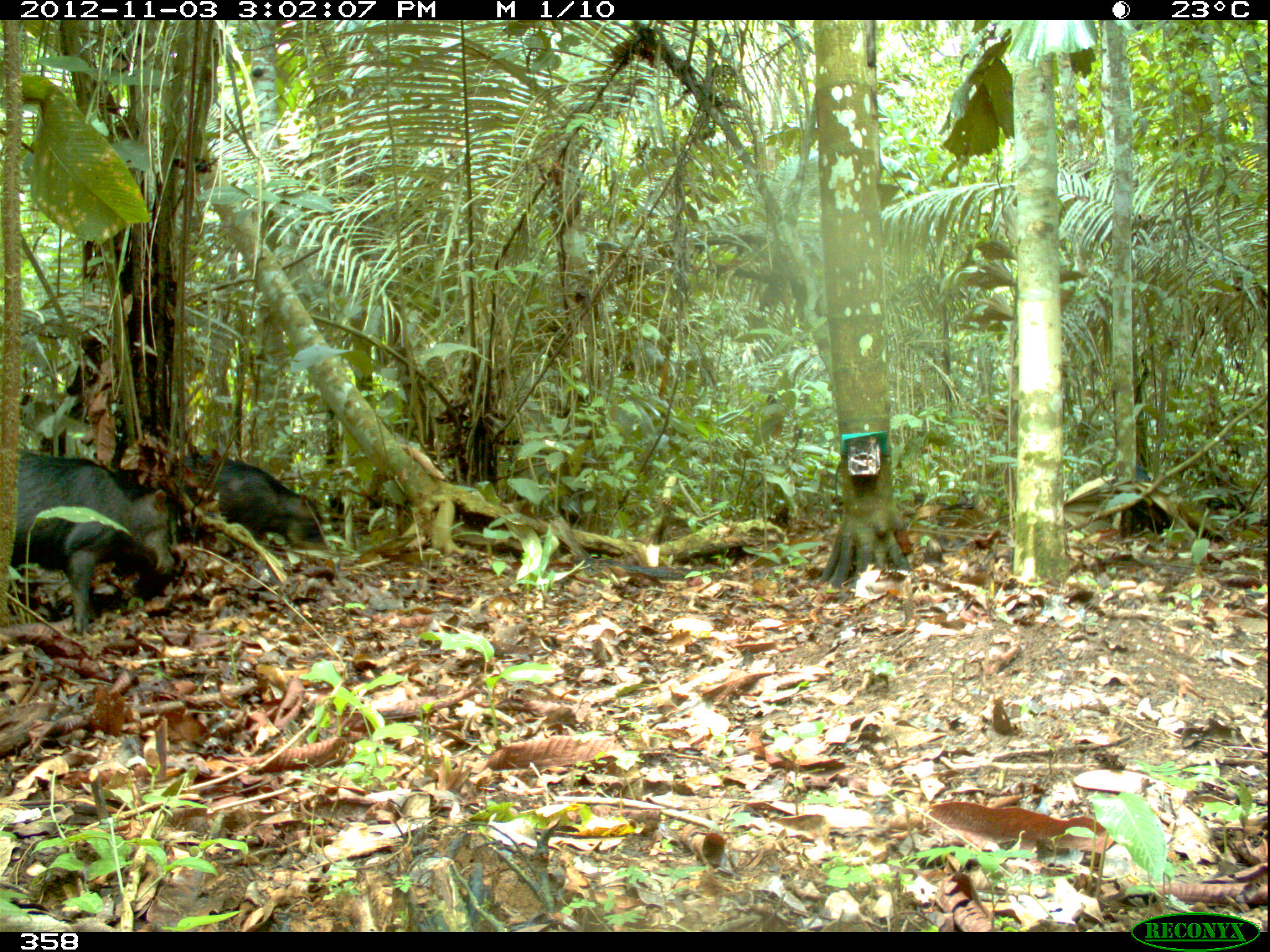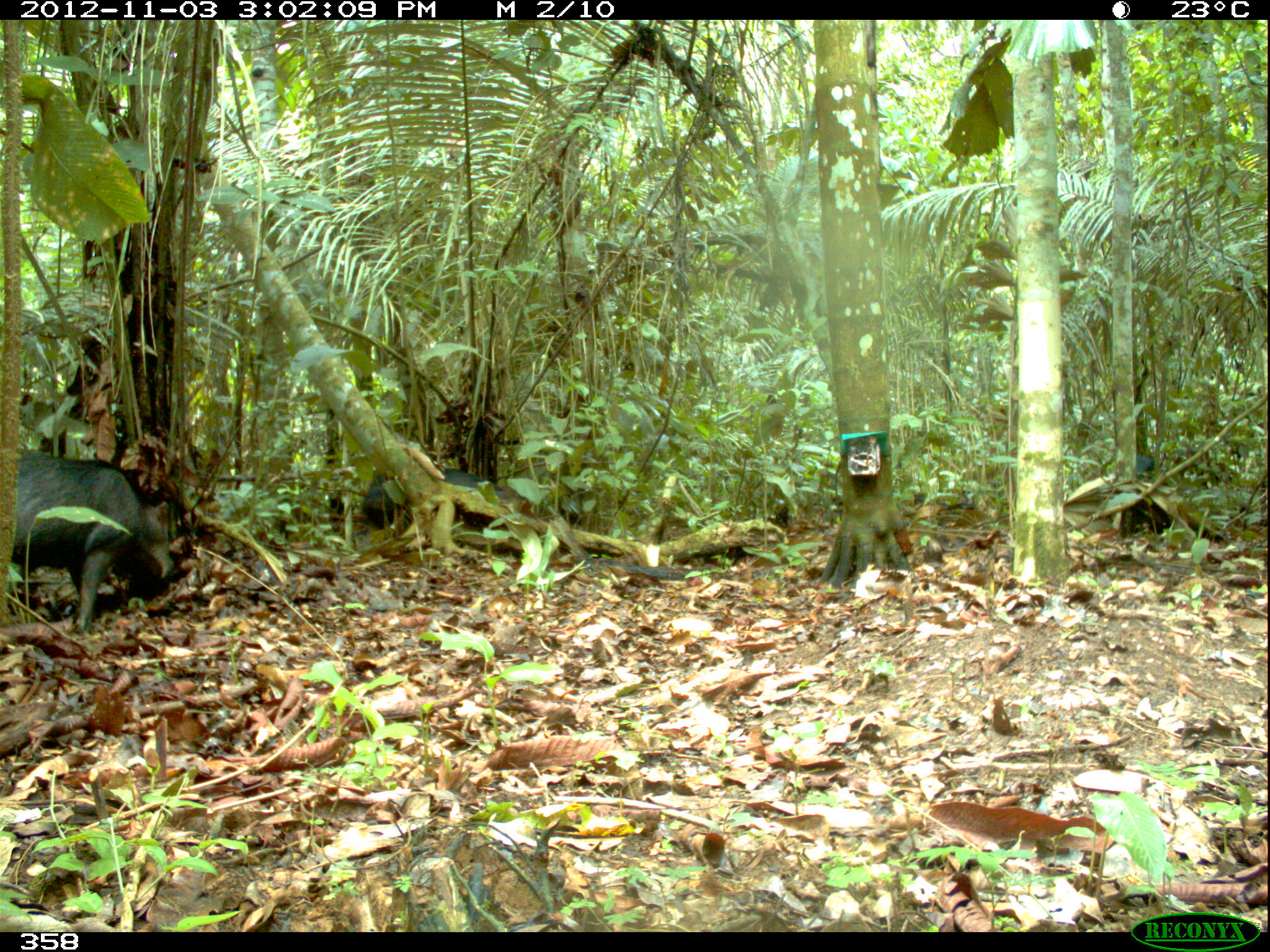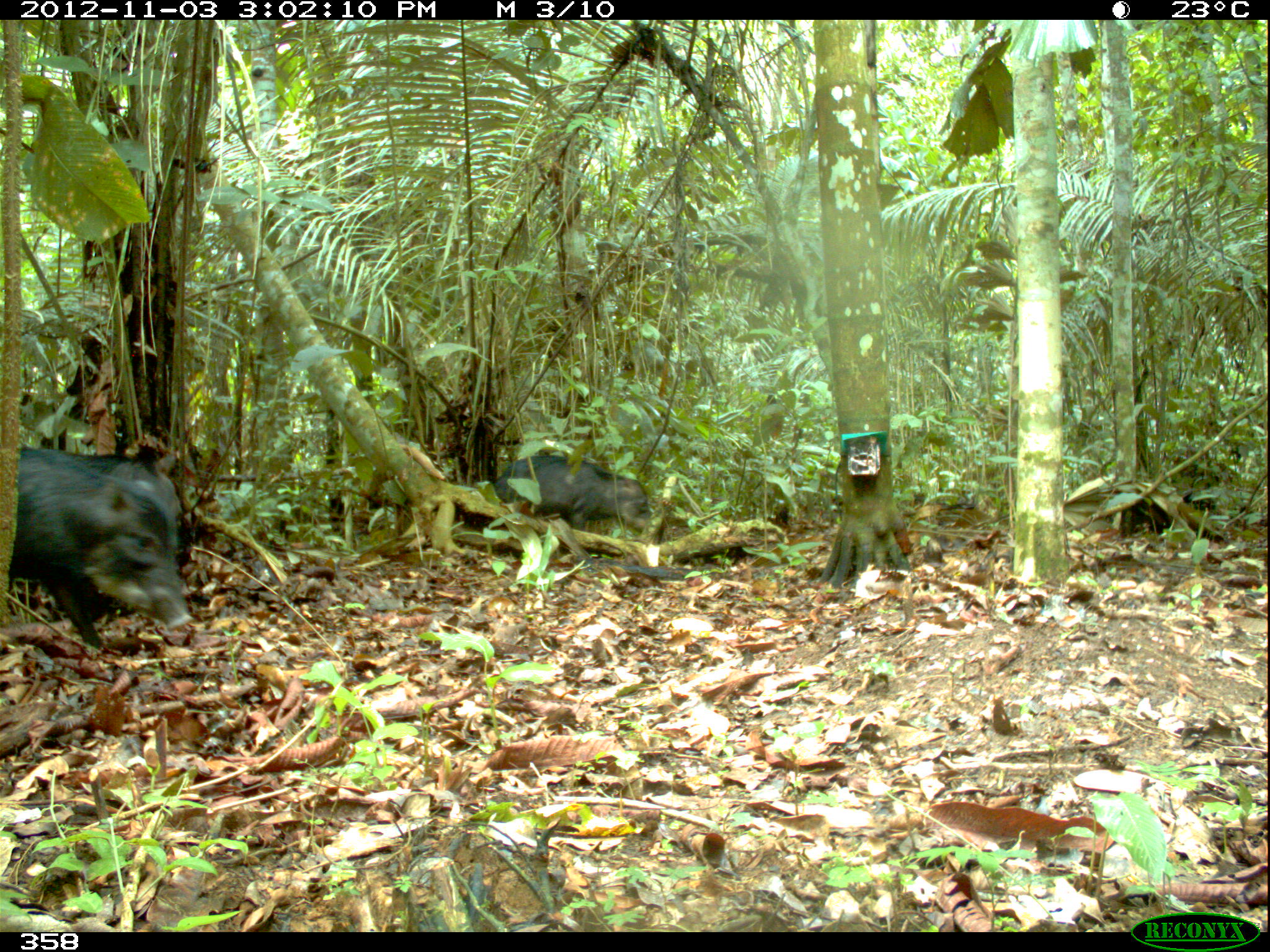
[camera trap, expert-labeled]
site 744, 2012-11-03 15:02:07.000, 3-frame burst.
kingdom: Animalia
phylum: Chordata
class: Mammalia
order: Artiodactyla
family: Tayassuidae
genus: Tayassu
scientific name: Tayassu pecari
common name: white-lipped peccary